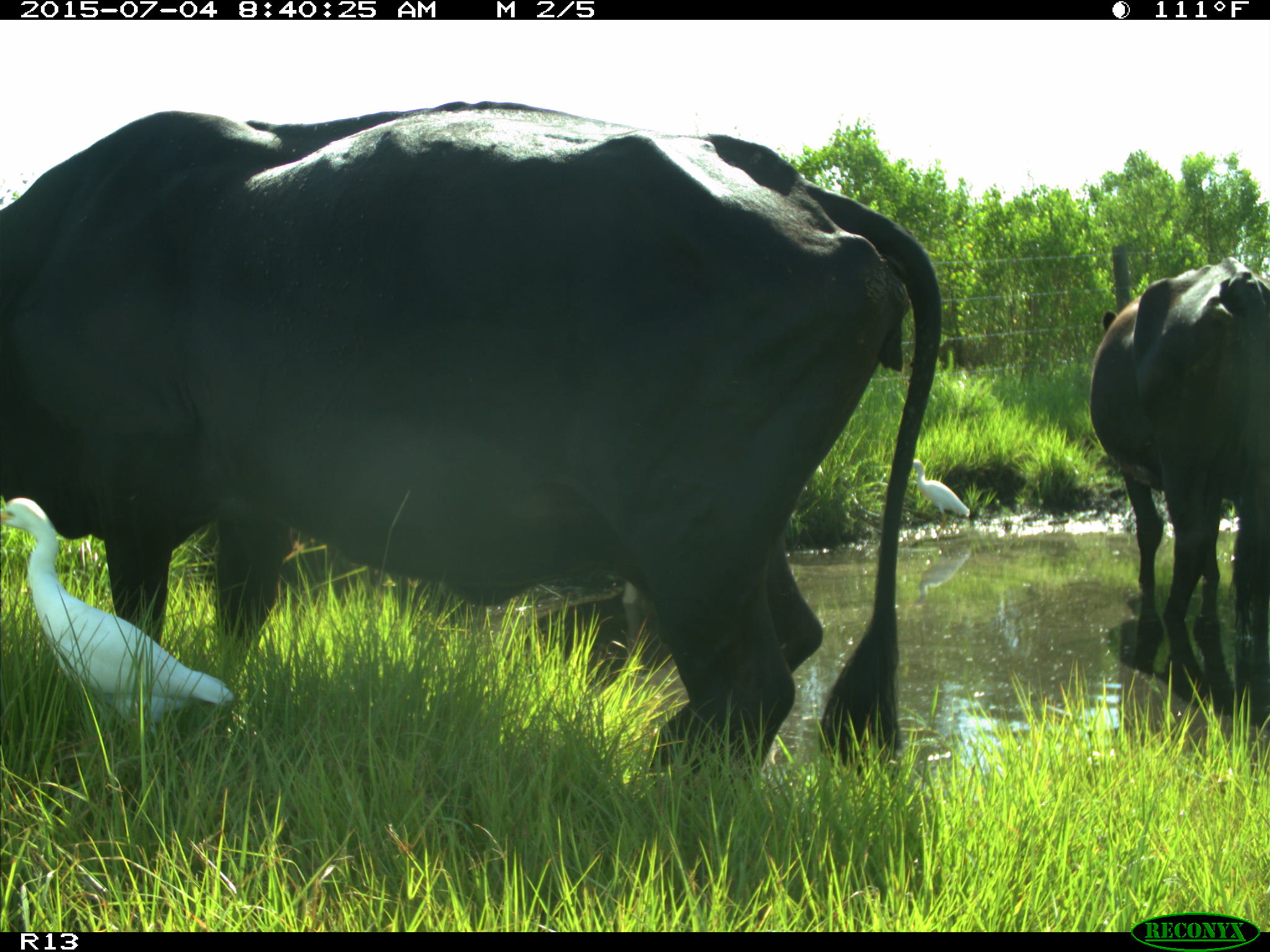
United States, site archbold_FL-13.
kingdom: Animalia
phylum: Chordata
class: Mammalia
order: Artiodactyla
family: Bovidae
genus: Bos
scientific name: Bos taurus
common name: domestic cow